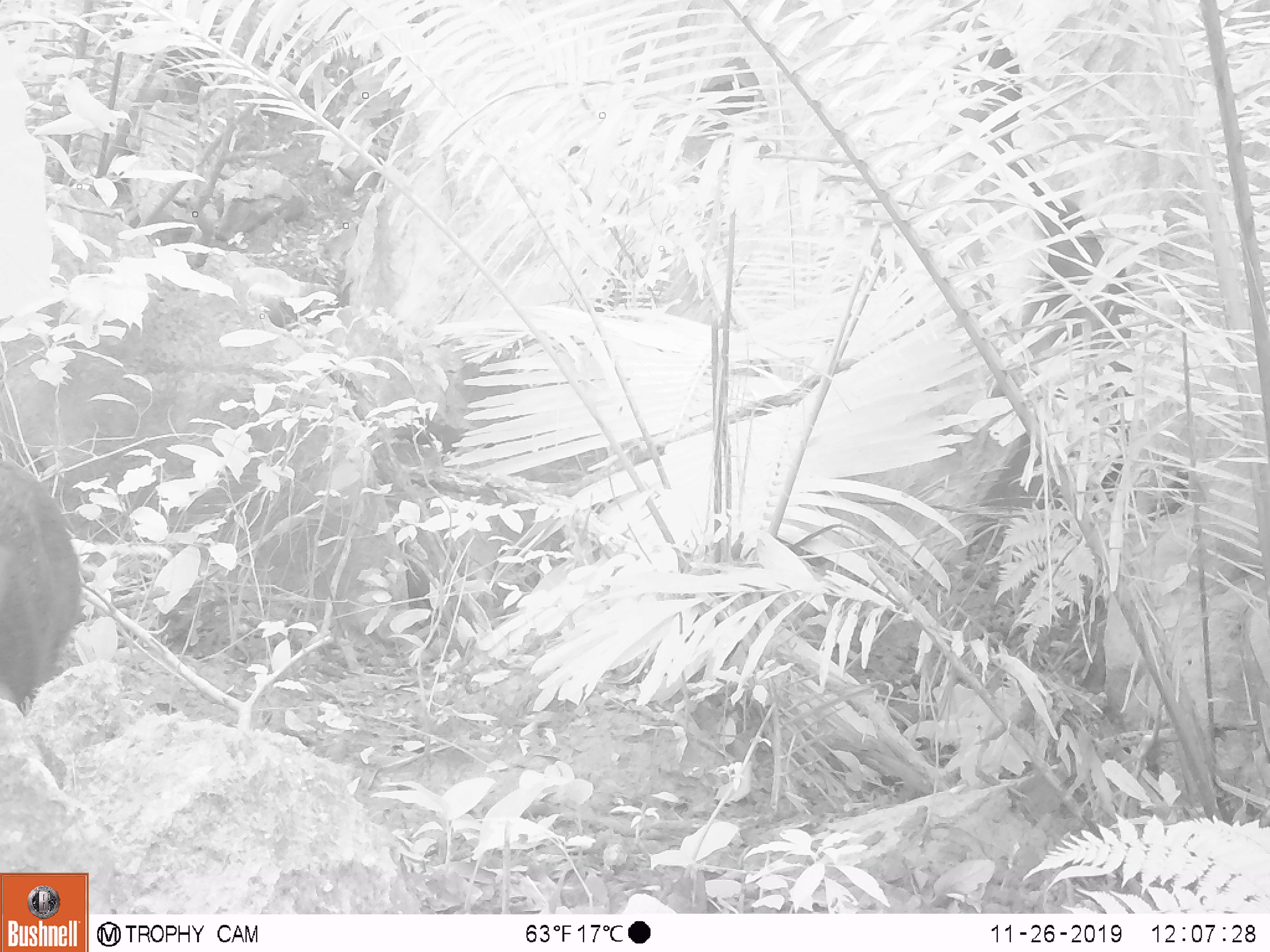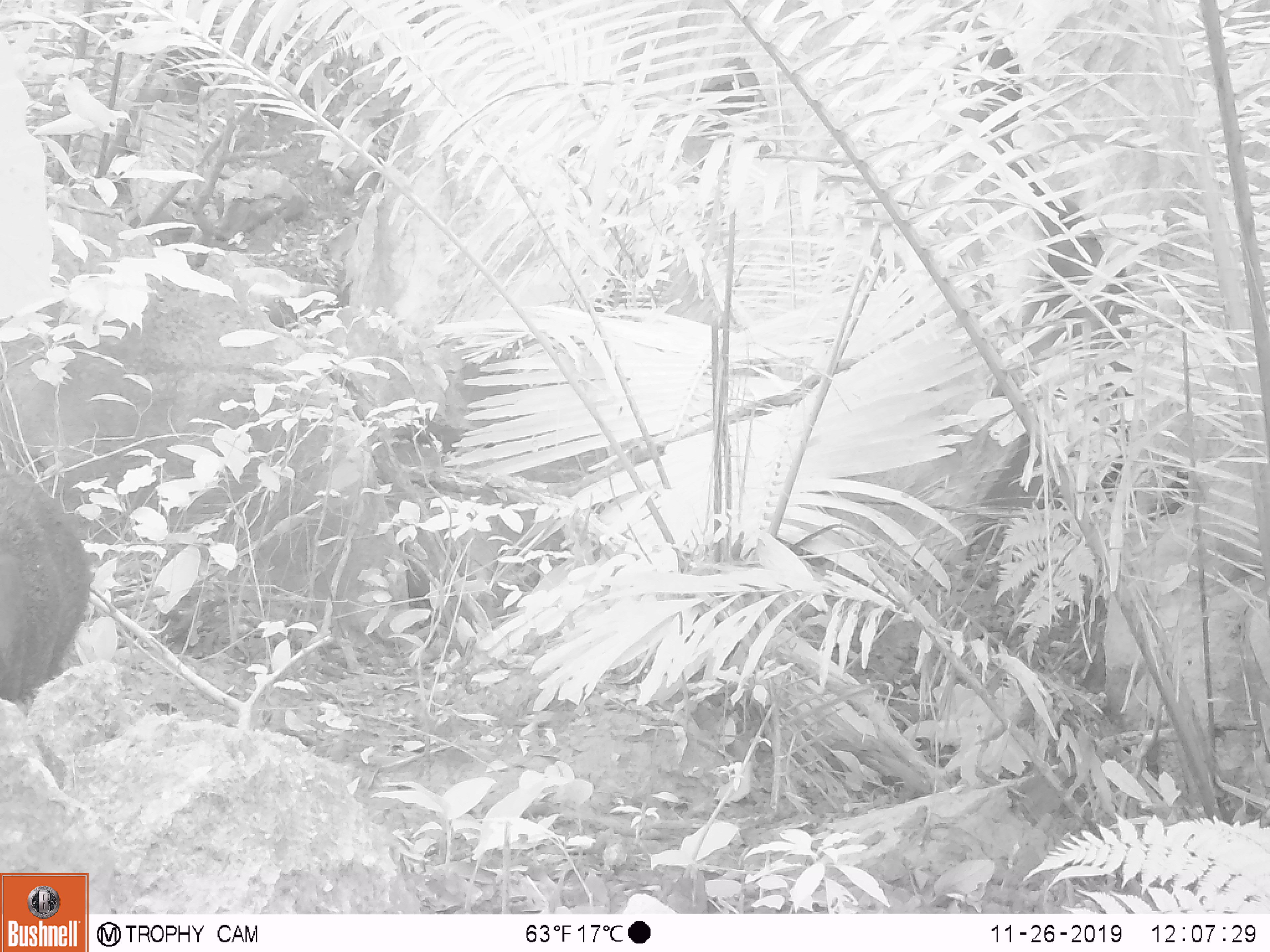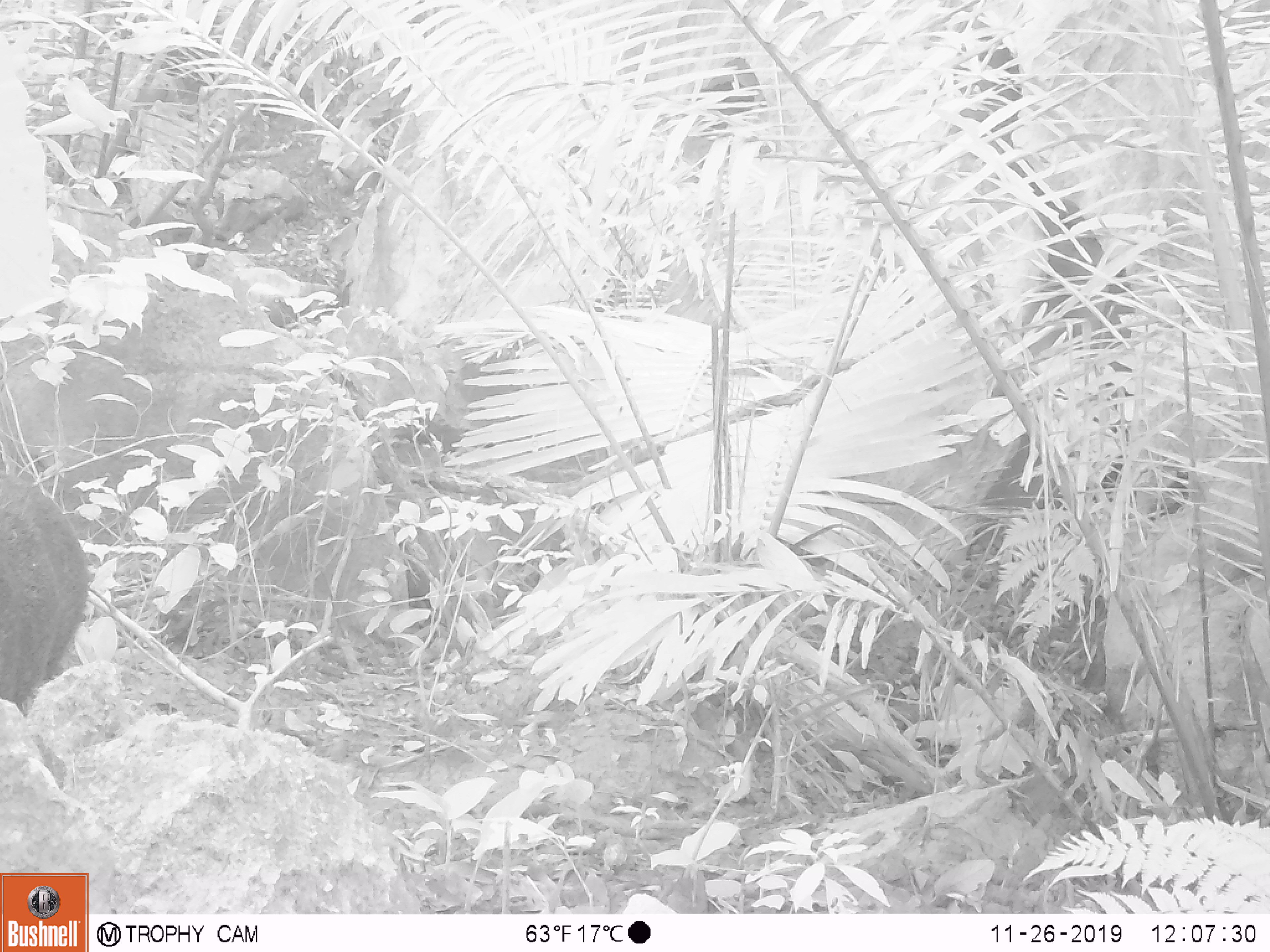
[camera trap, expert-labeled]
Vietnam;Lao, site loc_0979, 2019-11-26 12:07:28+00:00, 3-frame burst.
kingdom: Animalia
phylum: Chordata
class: Mammalia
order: Artiodactyla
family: Suidae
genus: Sus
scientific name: Sus scrofa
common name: eurasian wild pig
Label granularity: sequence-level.